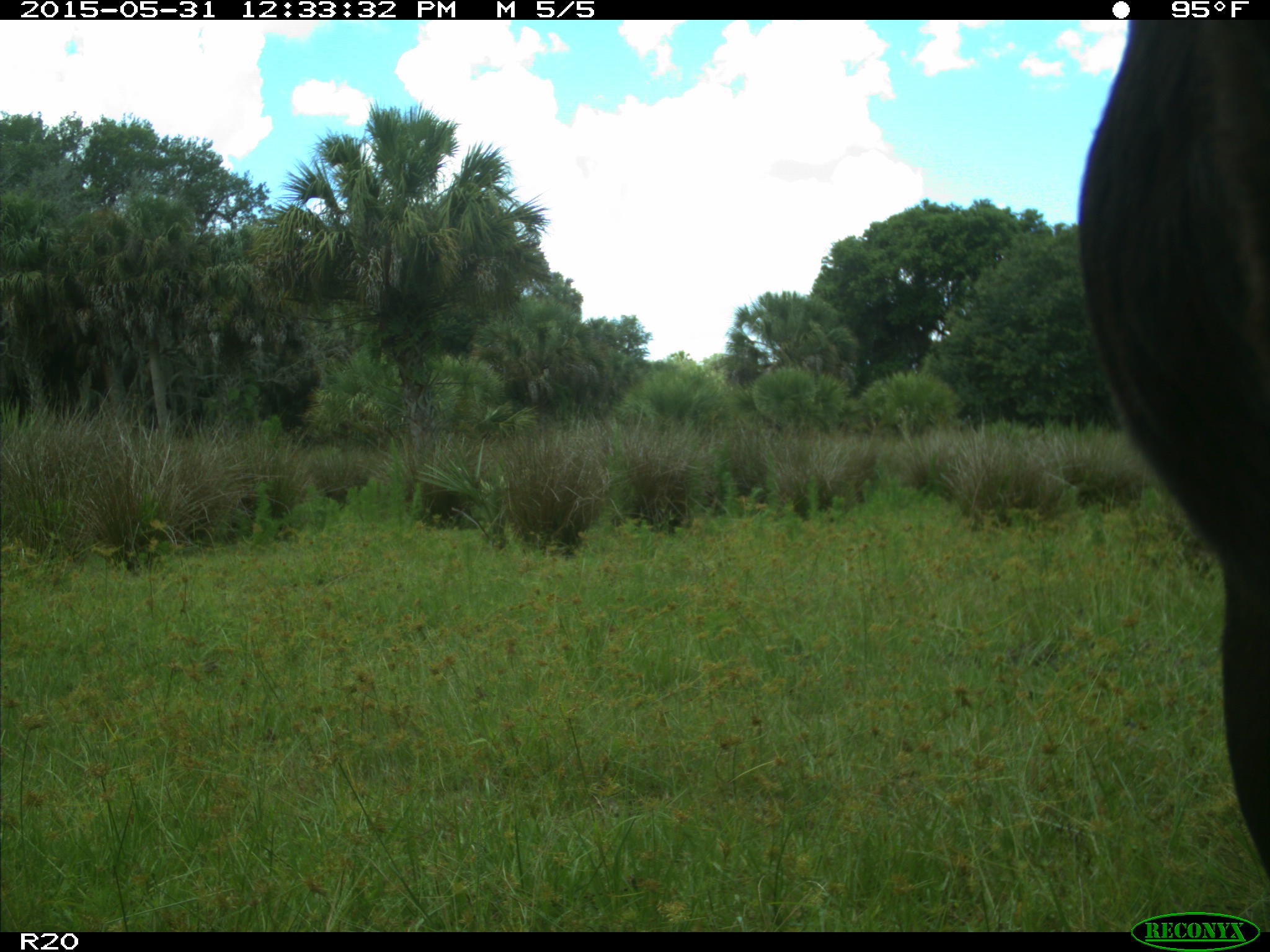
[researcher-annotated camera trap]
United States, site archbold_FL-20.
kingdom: Animalia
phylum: Chordata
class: Mammalia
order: Artiodactyla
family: Bovidae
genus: Bos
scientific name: Bos taurus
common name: domestic cow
Bos taurus (domestic cow).